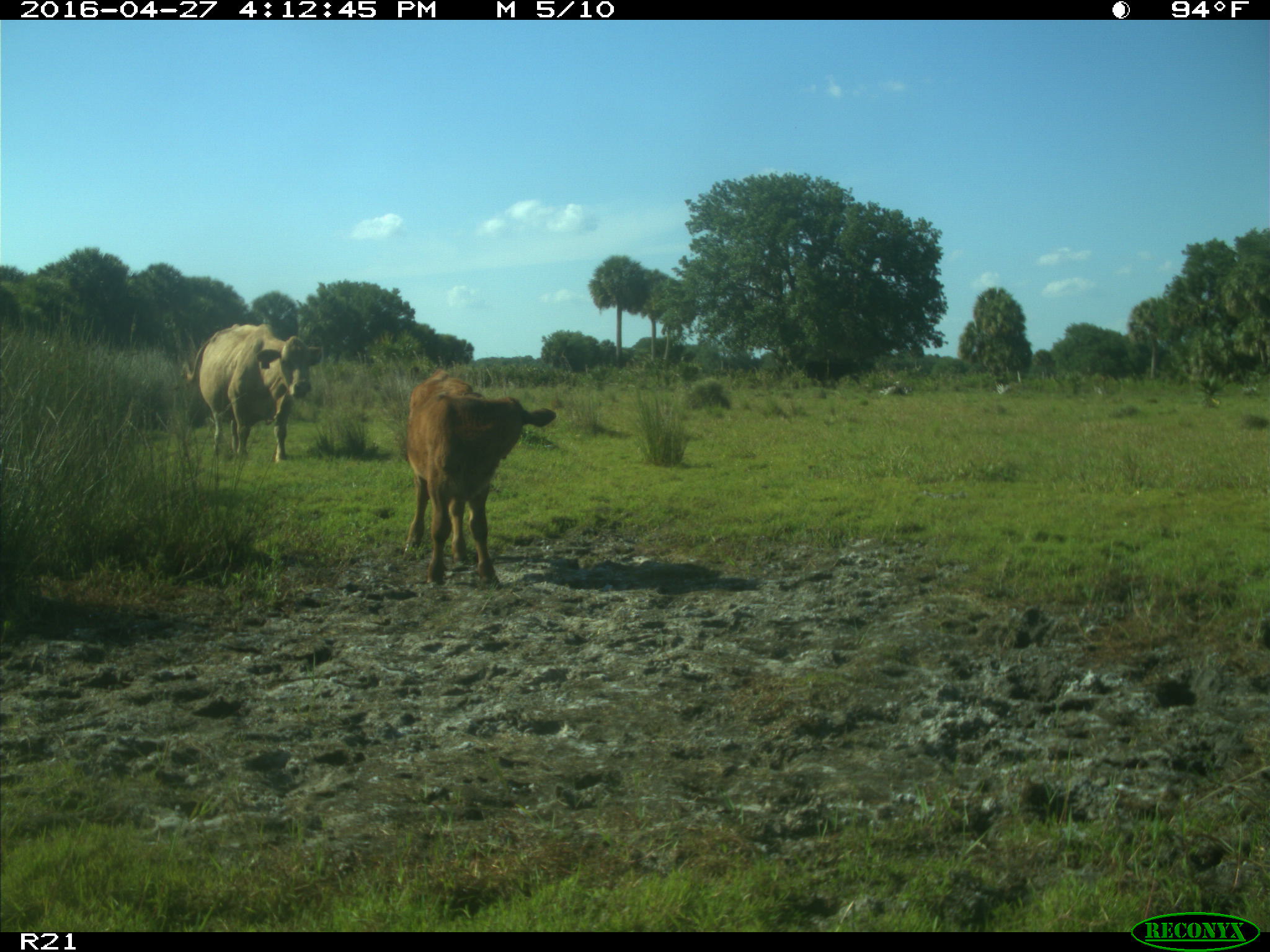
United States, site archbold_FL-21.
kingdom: Animalia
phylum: Chordata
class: Mammalia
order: Artiodactyla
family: Bovidae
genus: Bos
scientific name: Bos taurus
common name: domestic cow